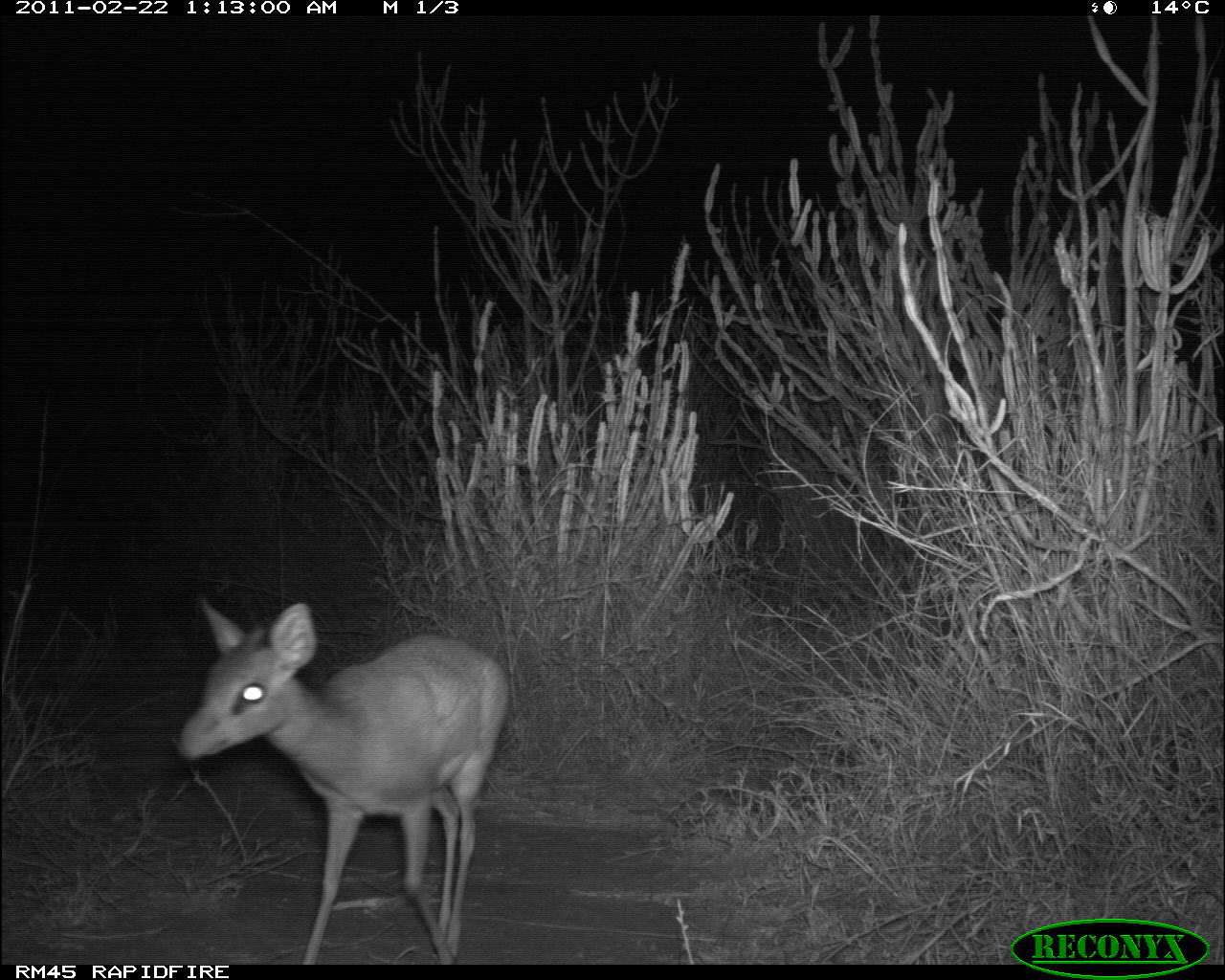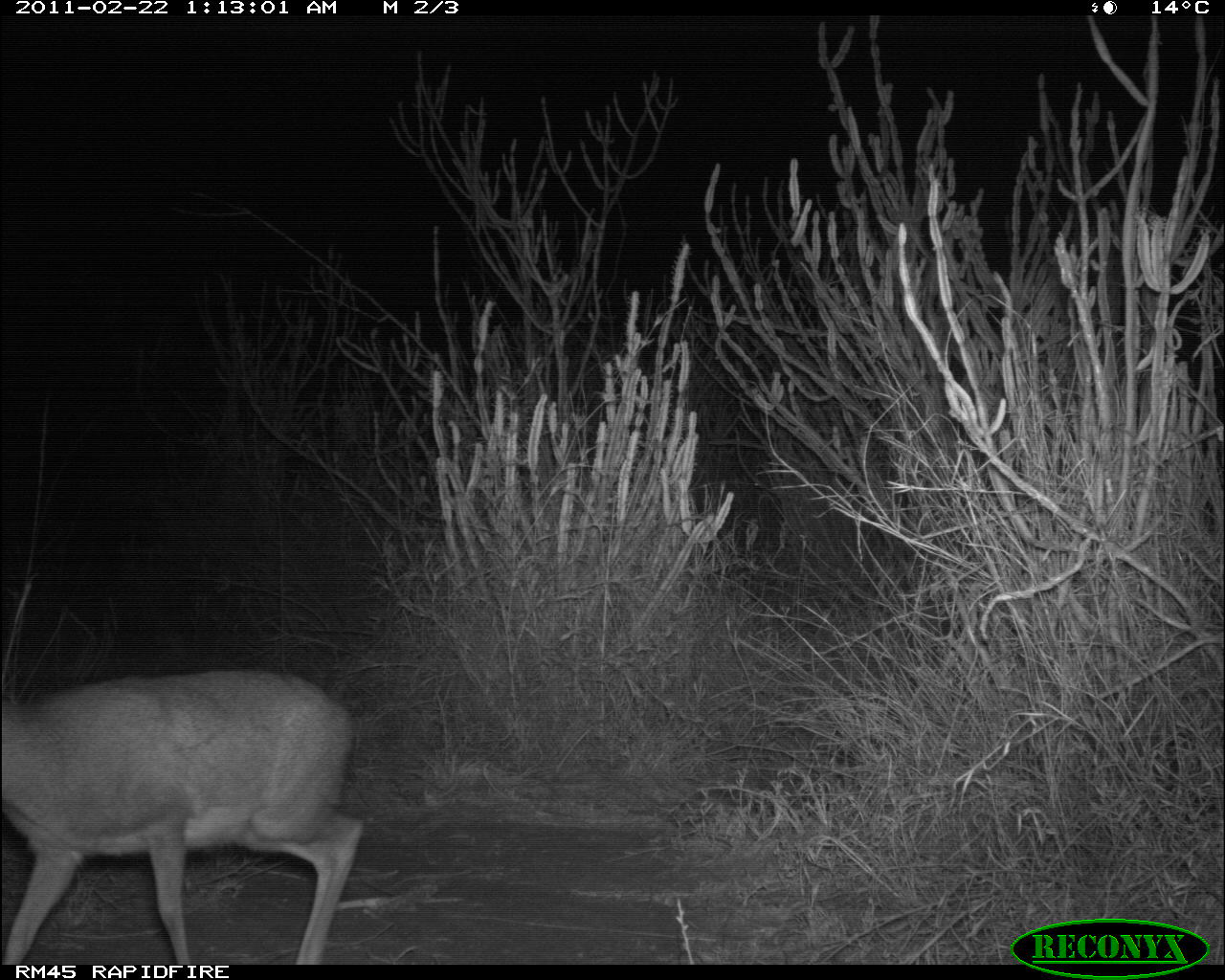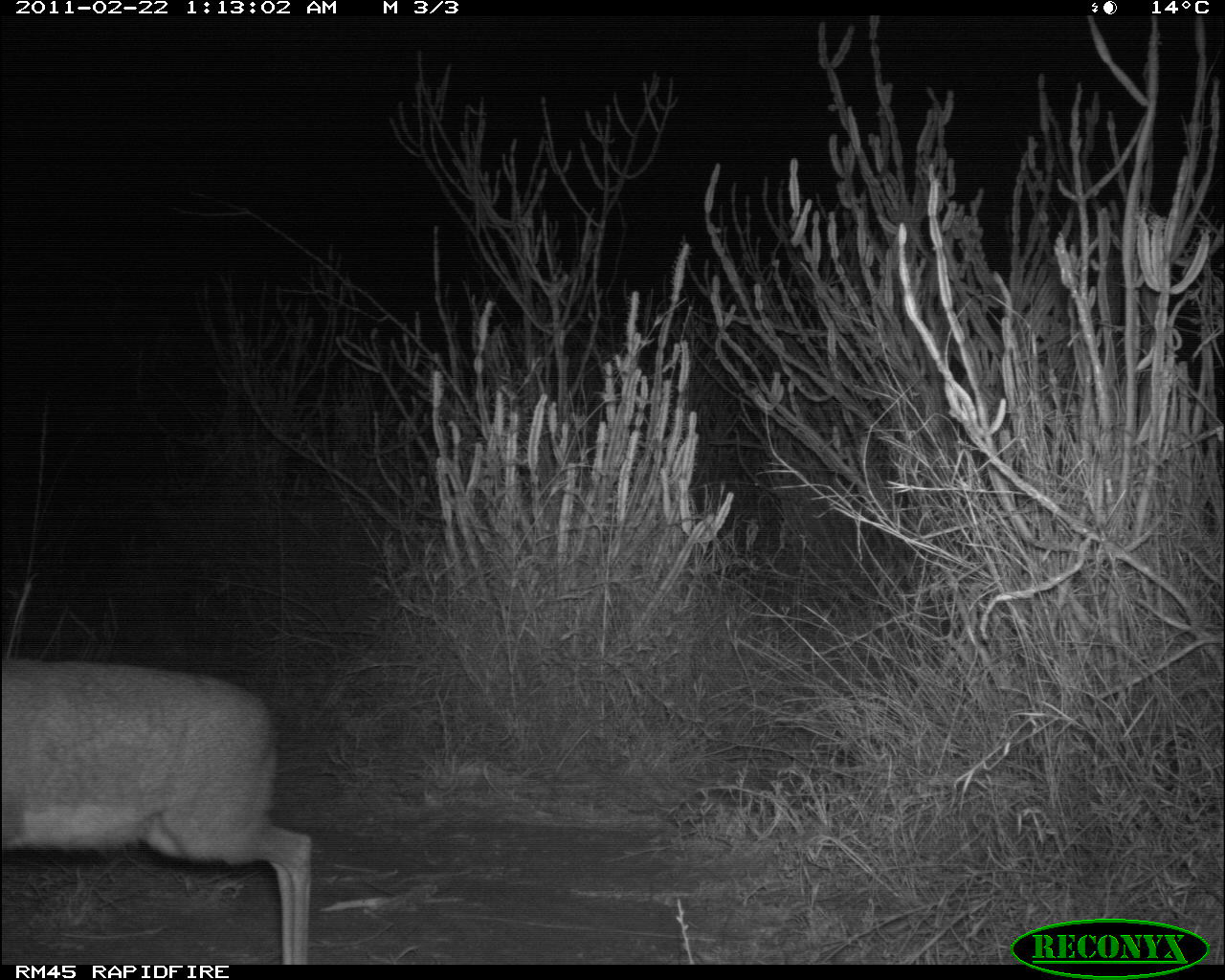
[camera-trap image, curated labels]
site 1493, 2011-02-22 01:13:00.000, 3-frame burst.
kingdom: Animalia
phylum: Chordata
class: Mammalia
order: Artiodactyla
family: Bovidae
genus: Madoqua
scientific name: Madoqua guentheri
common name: günther's dik-dik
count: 1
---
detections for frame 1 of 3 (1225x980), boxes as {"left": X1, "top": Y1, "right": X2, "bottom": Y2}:
madoqua guentheri: {"left": 174, "top": 597, "right": 510, "bottom": 963}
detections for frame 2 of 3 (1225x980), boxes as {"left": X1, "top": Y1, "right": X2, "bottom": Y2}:
madoqua guentheri: {"left": 0, "top": 665, "right": 366, "bottom": 964}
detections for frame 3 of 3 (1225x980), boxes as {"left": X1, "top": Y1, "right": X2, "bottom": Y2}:
madoqua guentheri: {"left": 0, "top": 656, "right": 313, "bottom": 961}